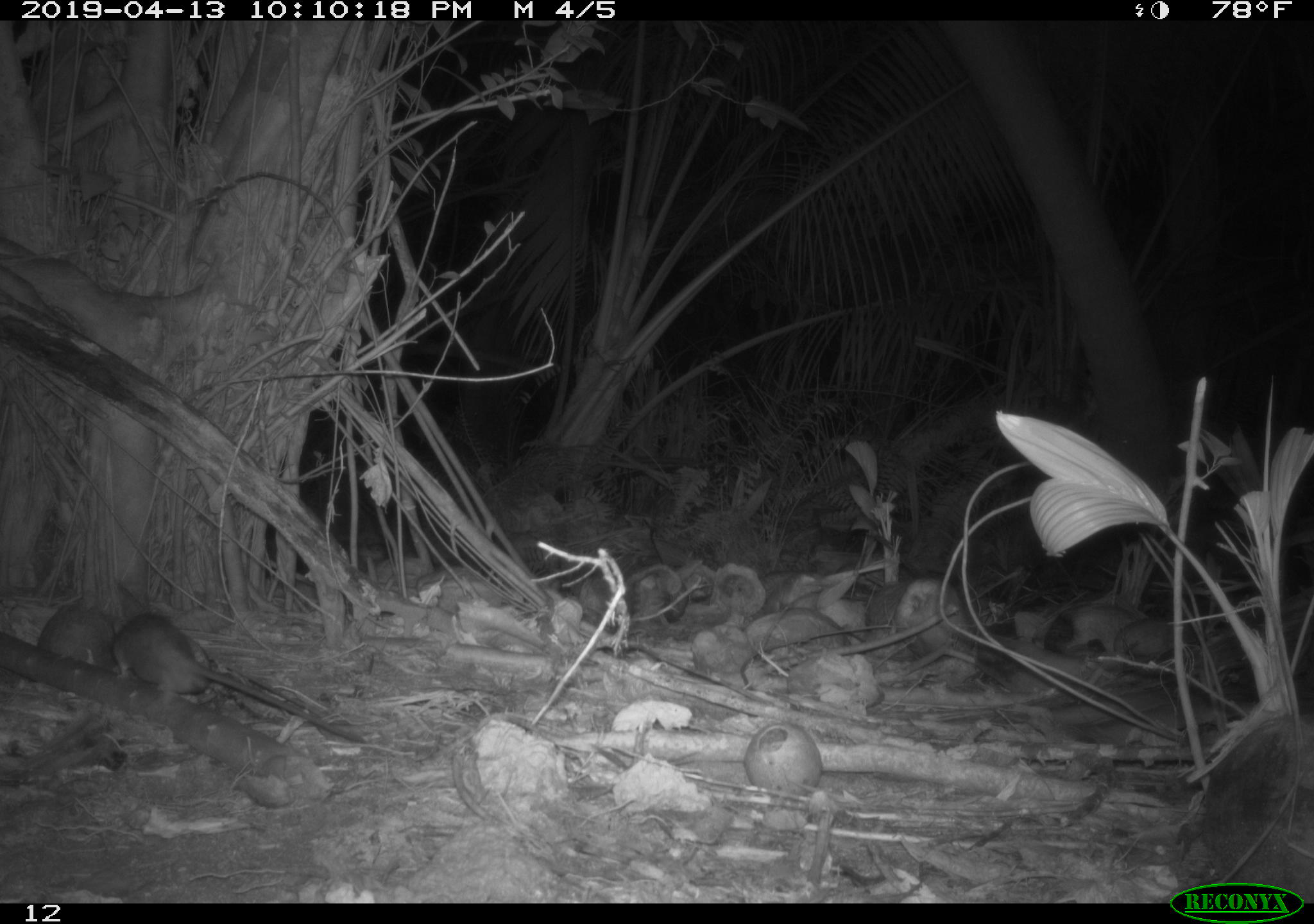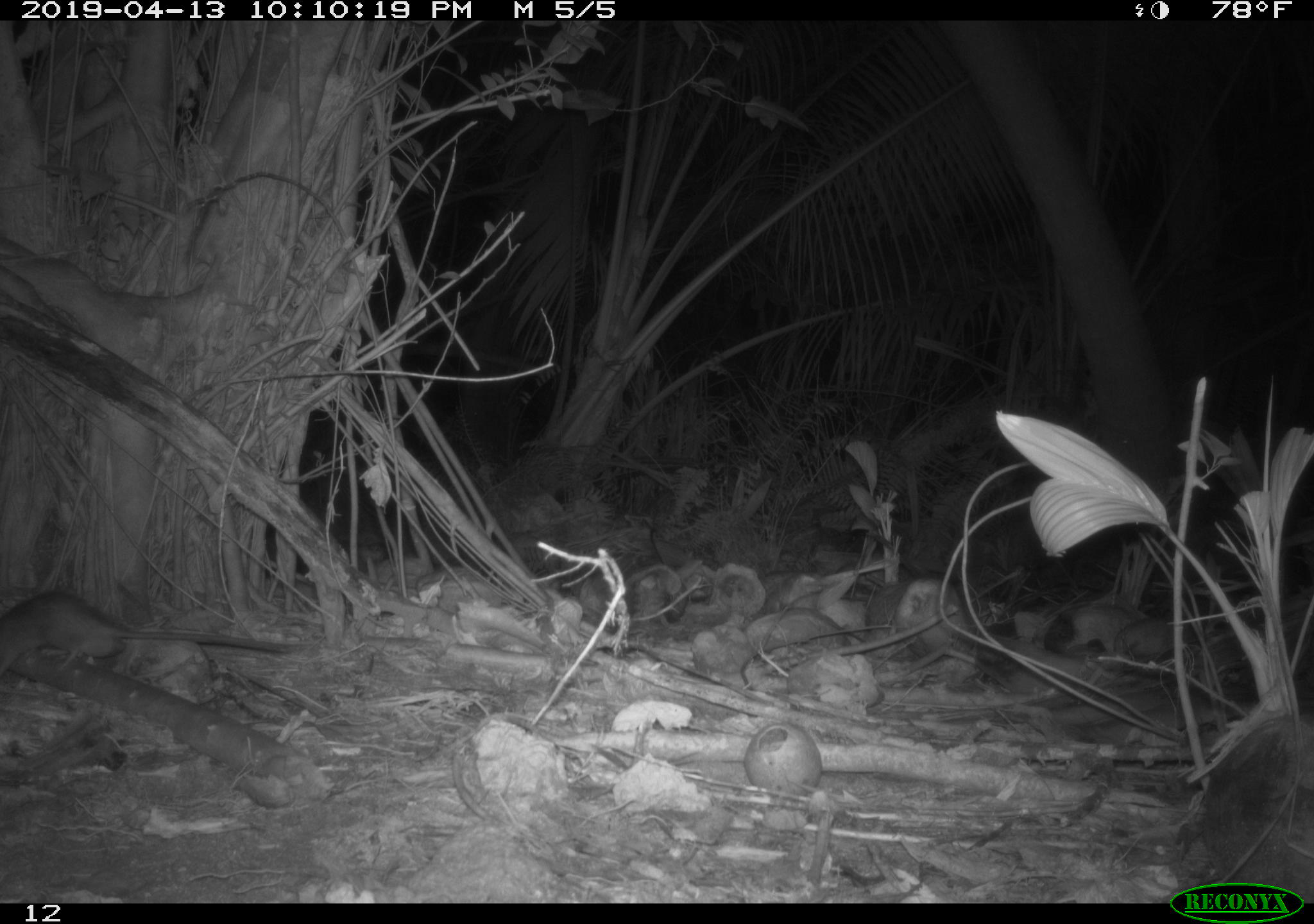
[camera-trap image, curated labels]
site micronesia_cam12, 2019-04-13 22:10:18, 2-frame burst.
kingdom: Animalia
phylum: Chordata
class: Mammalia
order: Rodentia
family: Muridae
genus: Rattus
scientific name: Rattus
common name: rat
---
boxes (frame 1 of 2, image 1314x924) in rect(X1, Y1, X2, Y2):
rat: rect(99, 608, 369, 742)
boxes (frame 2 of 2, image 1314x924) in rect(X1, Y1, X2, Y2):
rat: rect(0, 574, 298, 673)